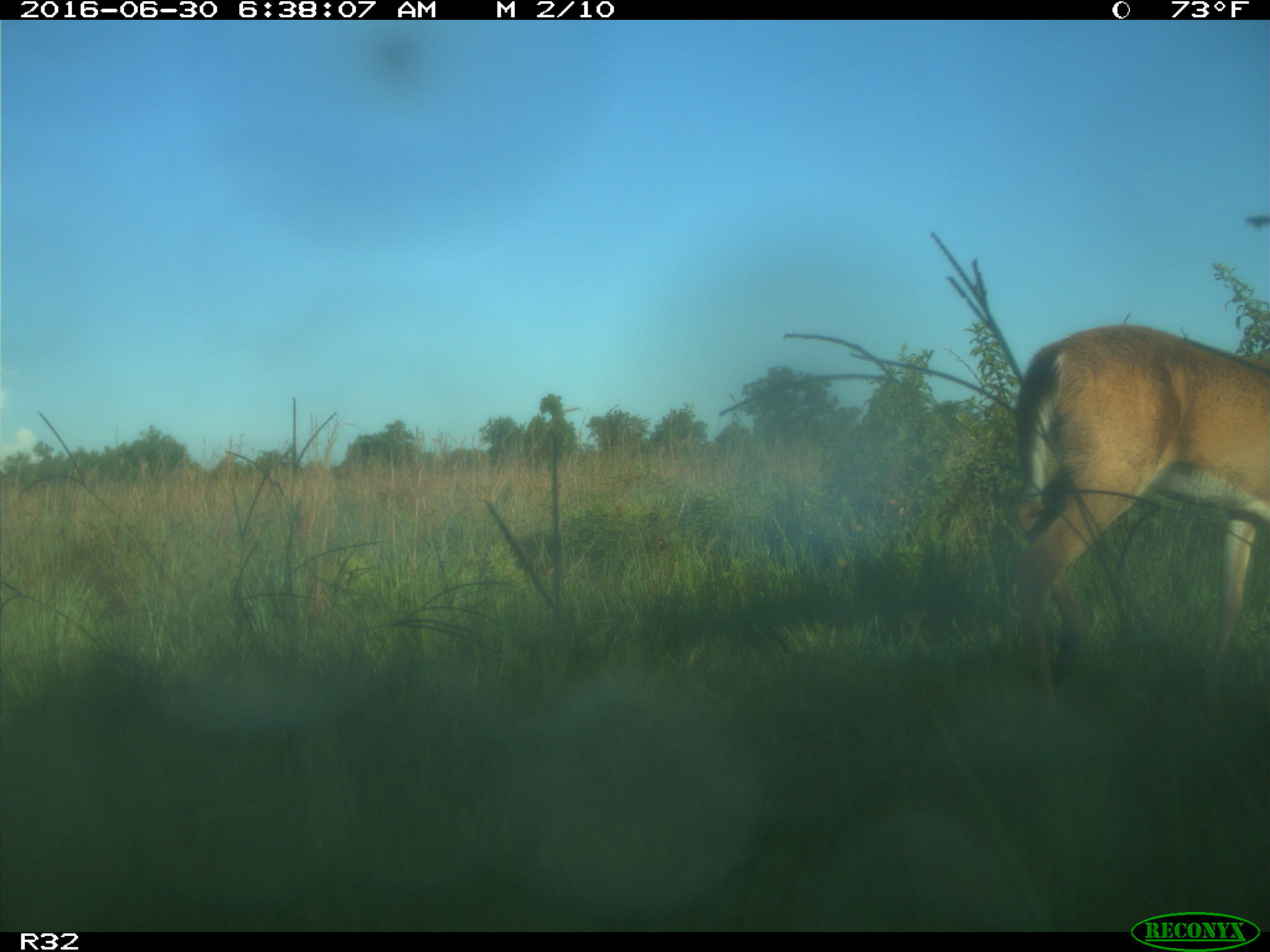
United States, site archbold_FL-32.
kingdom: Animalia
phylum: Chordata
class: Mammalia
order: Artiodactyla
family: Cervidae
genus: Odocoileus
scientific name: Odocoileus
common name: deer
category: unidentified deer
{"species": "unidentified deer (deer) (Odocoileus)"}